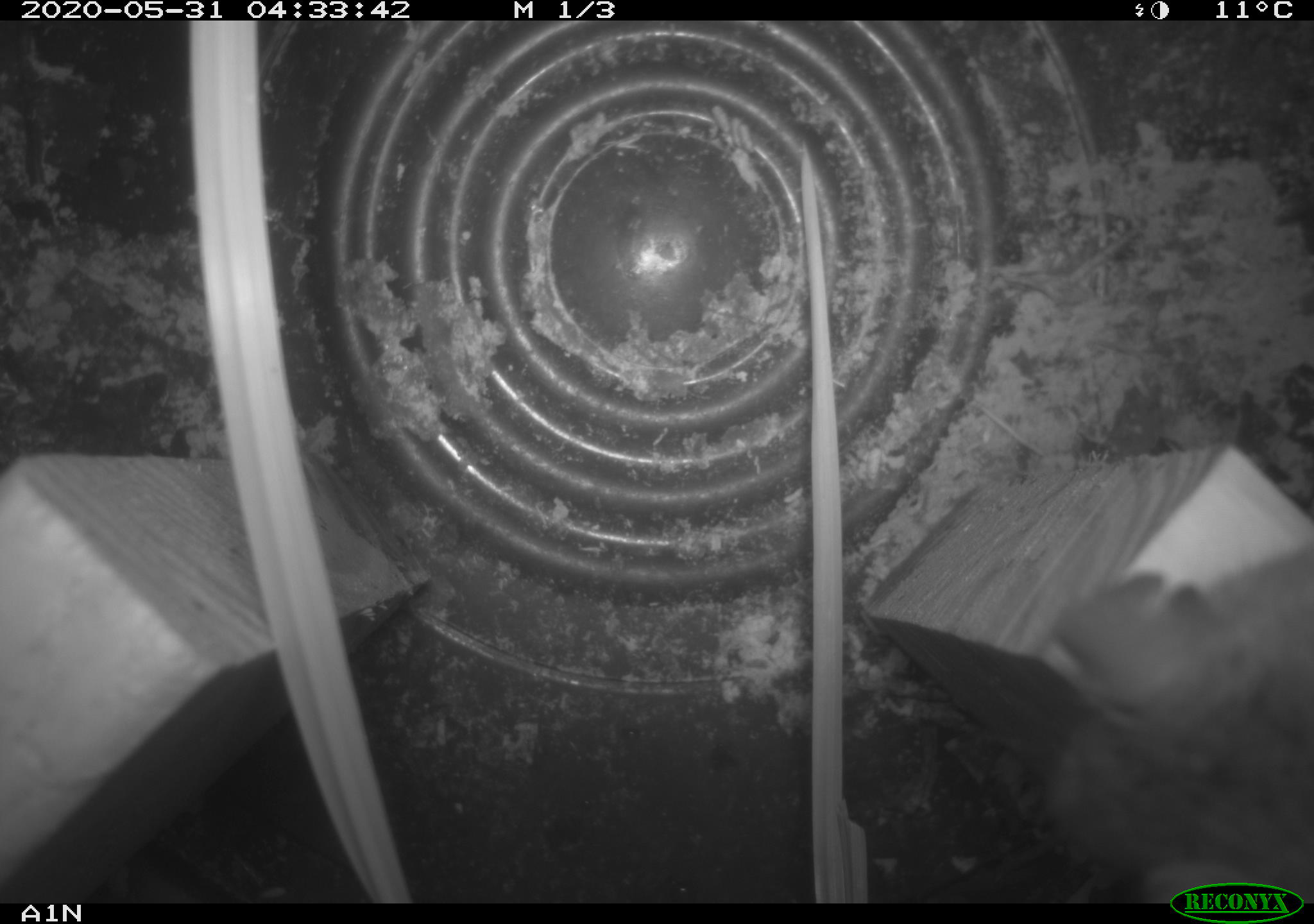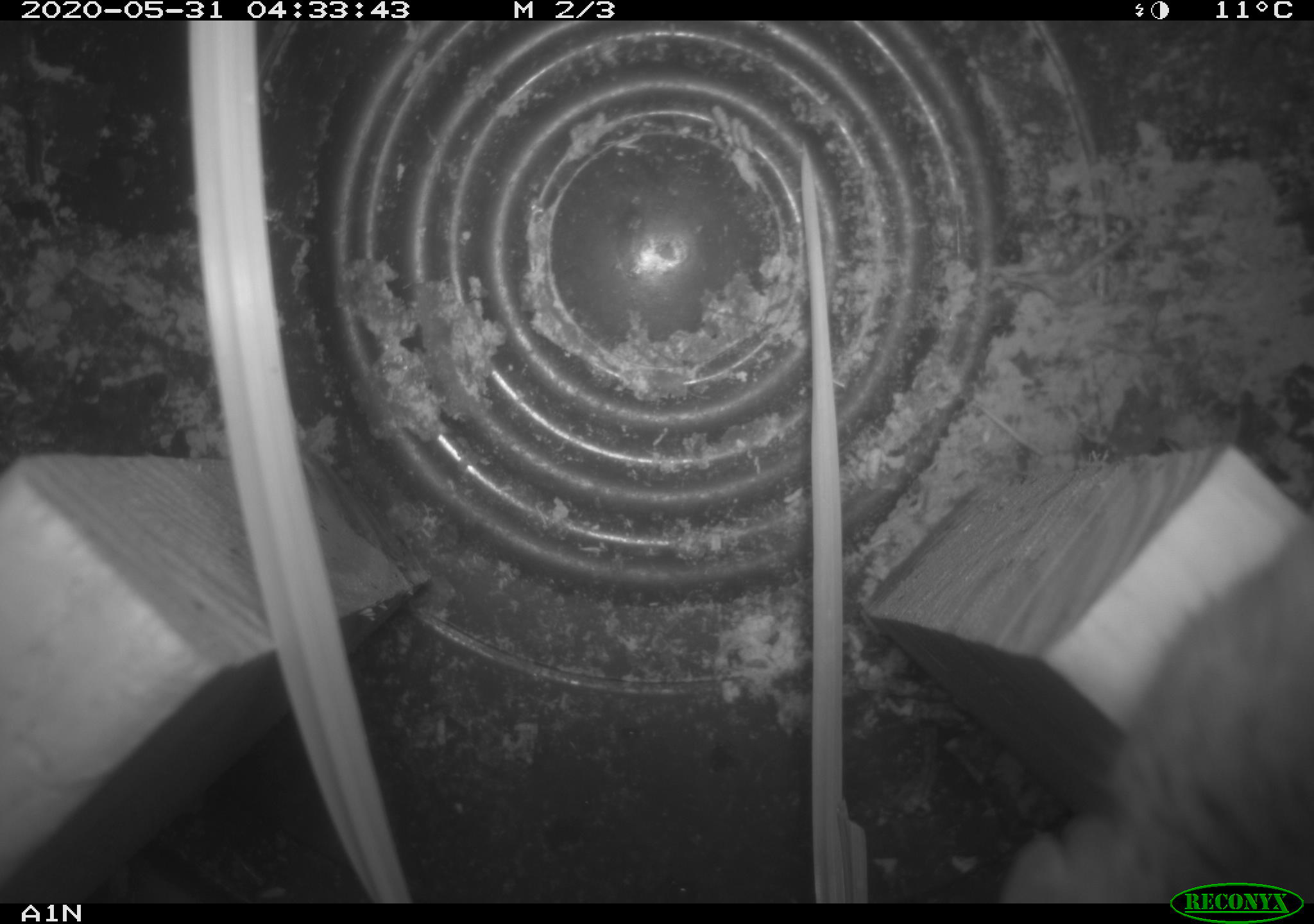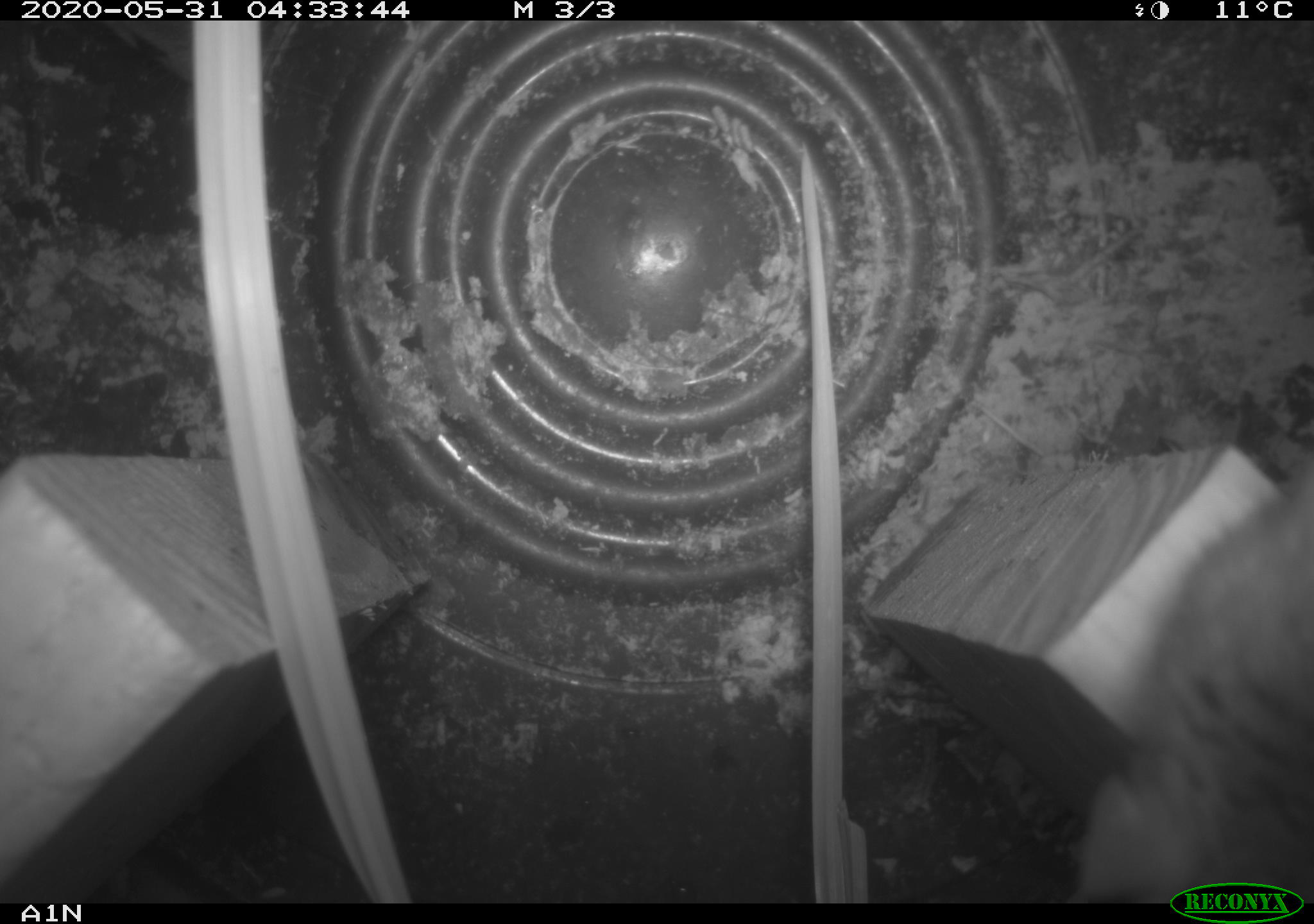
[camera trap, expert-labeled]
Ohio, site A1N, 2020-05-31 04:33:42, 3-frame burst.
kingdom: Animalia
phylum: Chordata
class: Mammalia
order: Rodentia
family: Cricetidae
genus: Peromyscus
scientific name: Peromyscus leucopus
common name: white-footed mouse